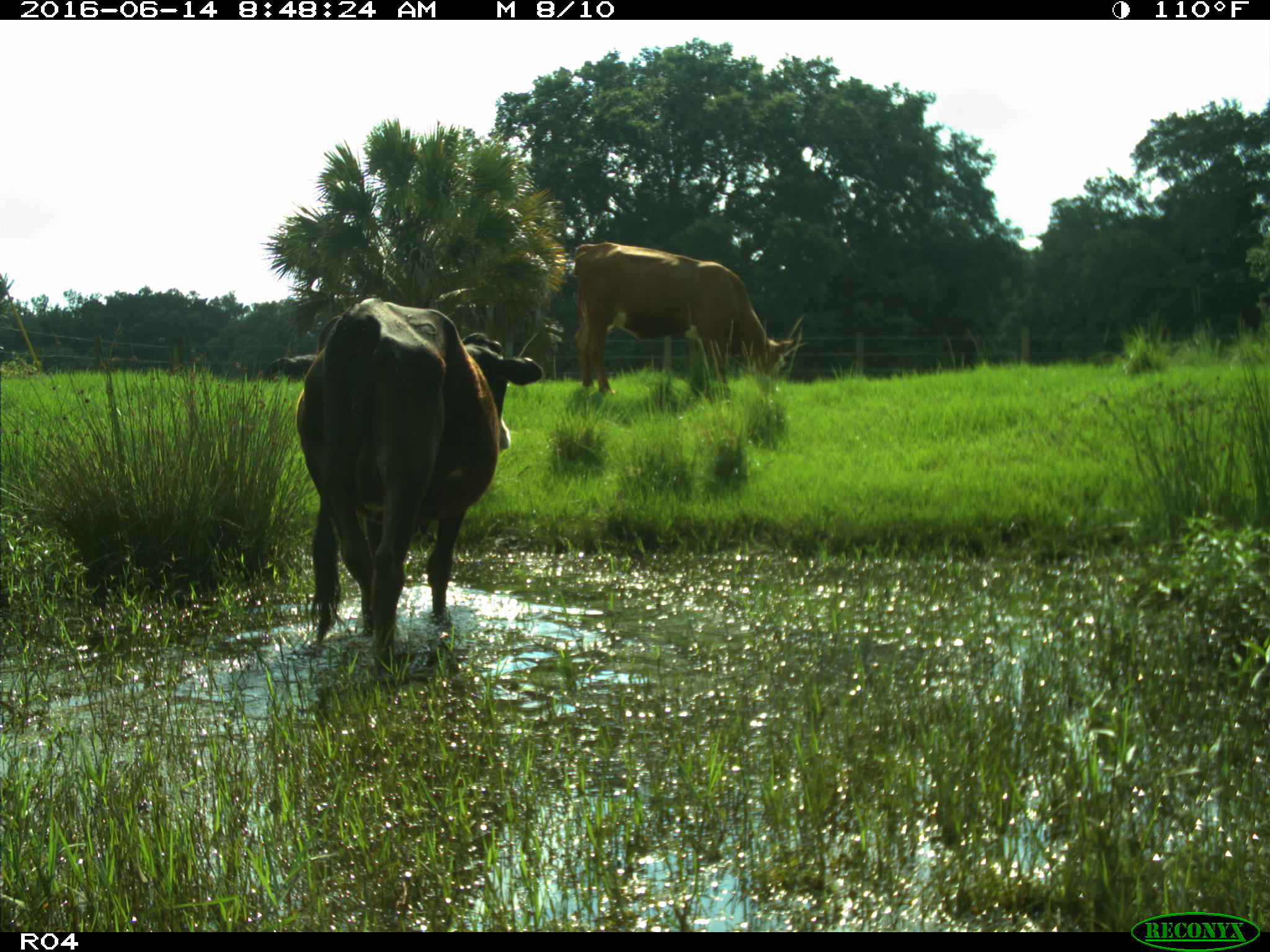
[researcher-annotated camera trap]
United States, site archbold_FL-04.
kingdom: Animalia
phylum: Chordata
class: Mammalia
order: Artiodactyla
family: Bovidae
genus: Bos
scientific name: Bos taurus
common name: domestic cow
Bos taurus (domestic cow).